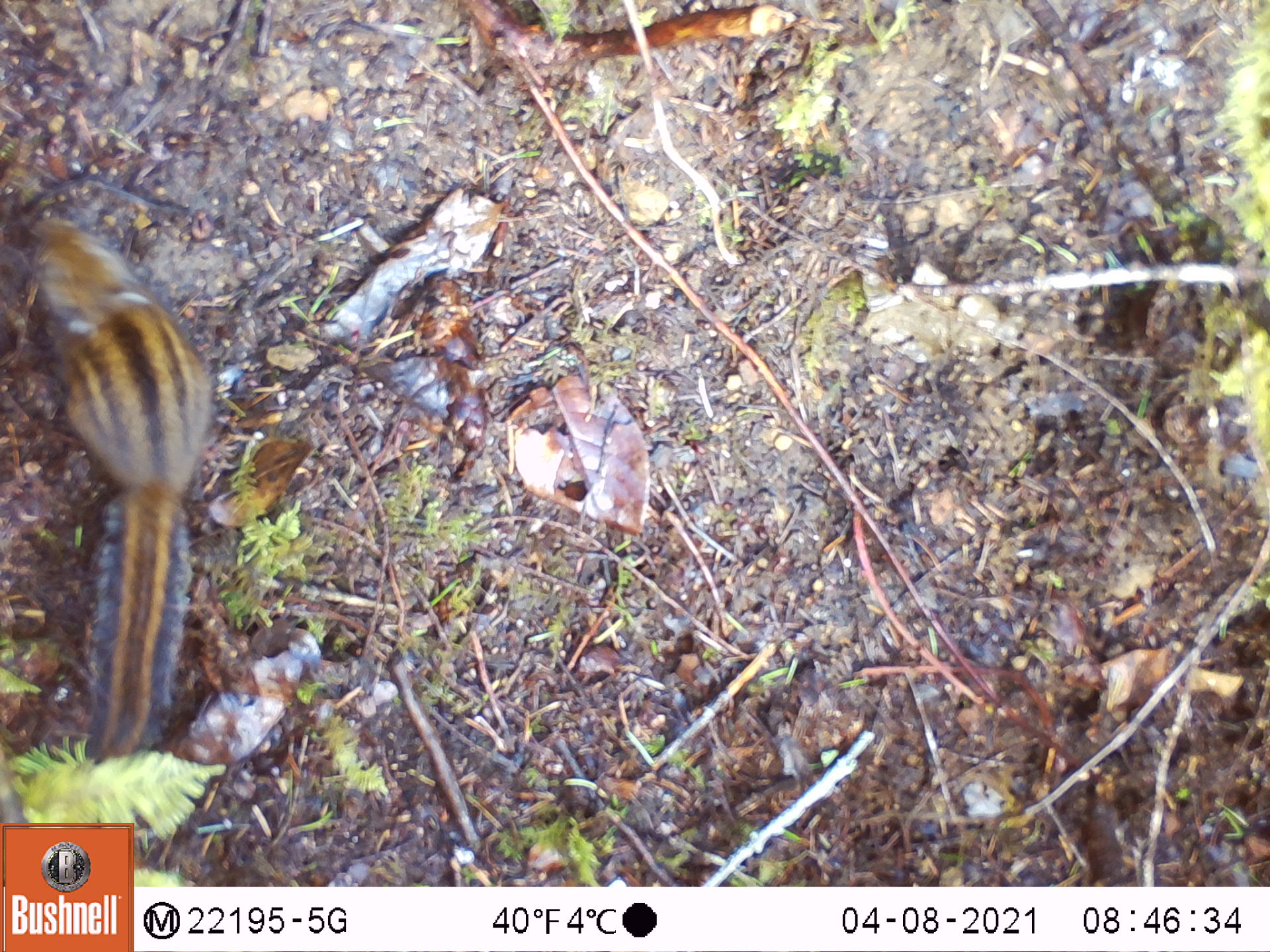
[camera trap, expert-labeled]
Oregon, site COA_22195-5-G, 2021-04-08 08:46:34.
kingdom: Animalia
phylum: Chordata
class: Mammalia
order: Rodentia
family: Sciuridae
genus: Neotamias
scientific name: Neotamias townsendii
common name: townsend's chipmunk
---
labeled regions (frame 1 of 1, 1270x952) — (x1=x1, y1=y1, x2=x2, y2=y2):
townsend's chipmunk: (x1=8, y1=174, x2=264, y2=779)